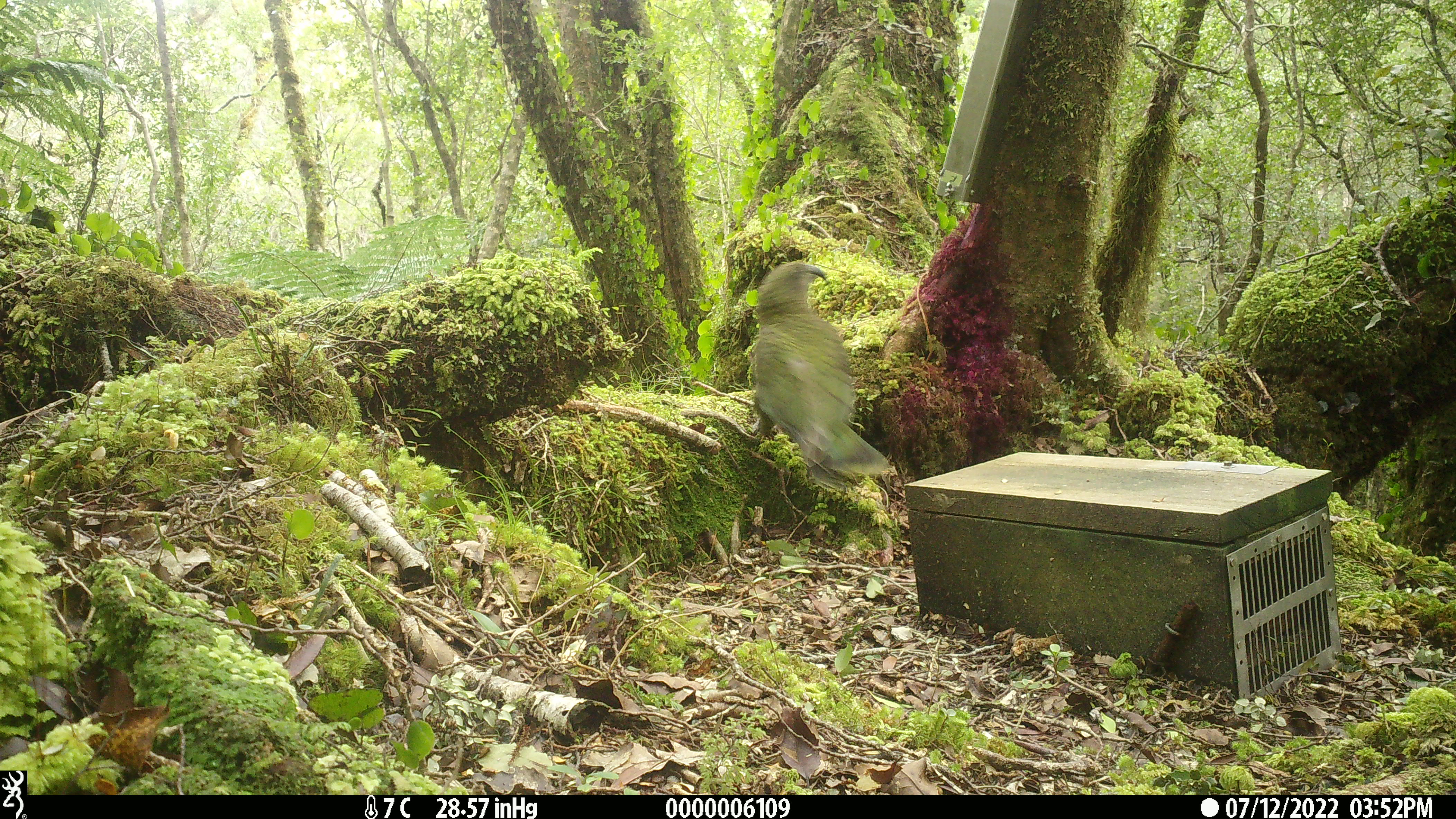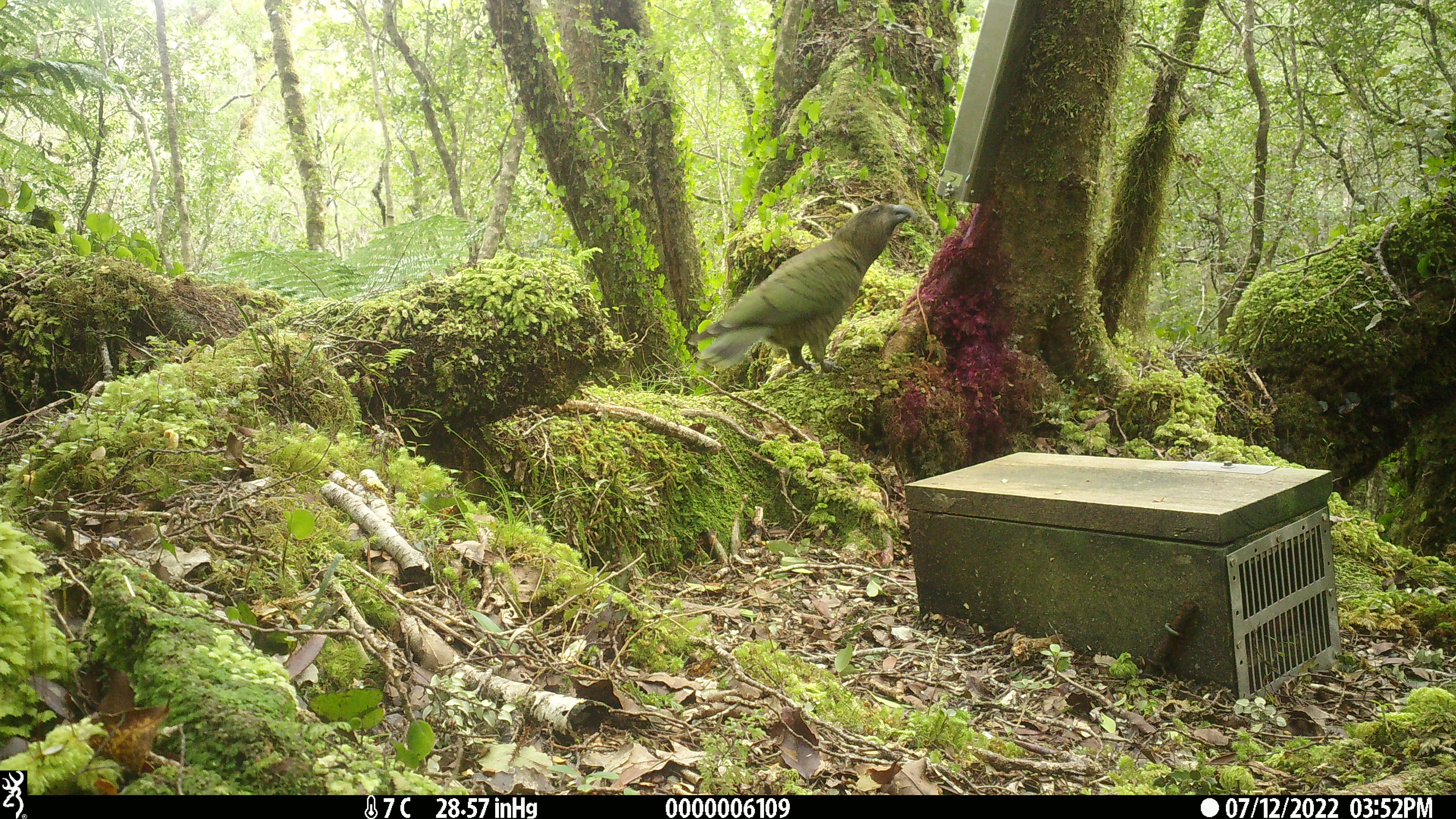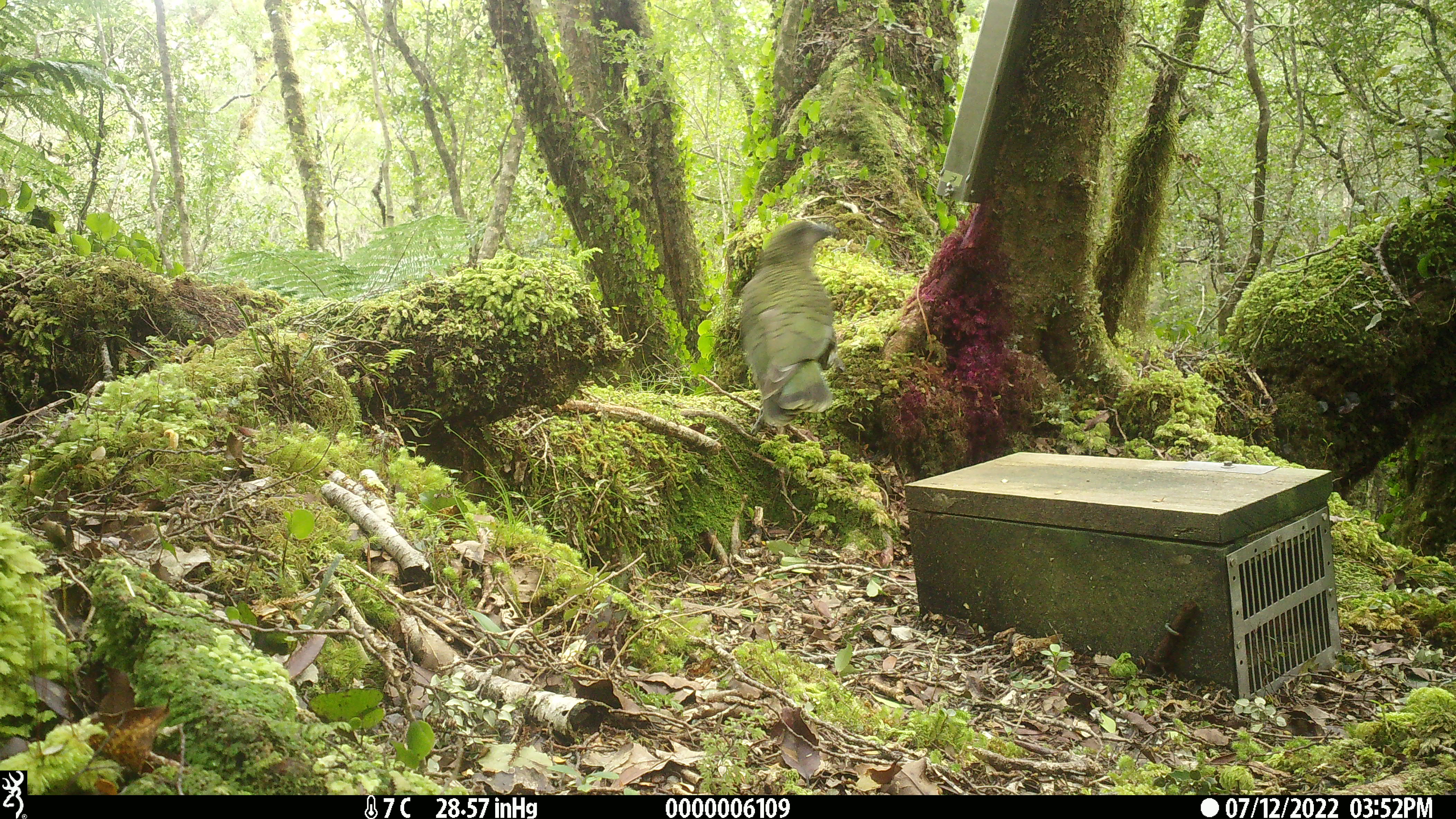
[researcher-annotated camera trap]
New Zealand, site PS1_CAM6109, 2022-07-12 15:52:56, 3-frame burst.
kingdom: Animalia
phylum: Chordata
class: Aves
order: Psittaciformes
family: Strigopidae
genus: Nestor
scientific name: Nestor notabilis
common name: kea